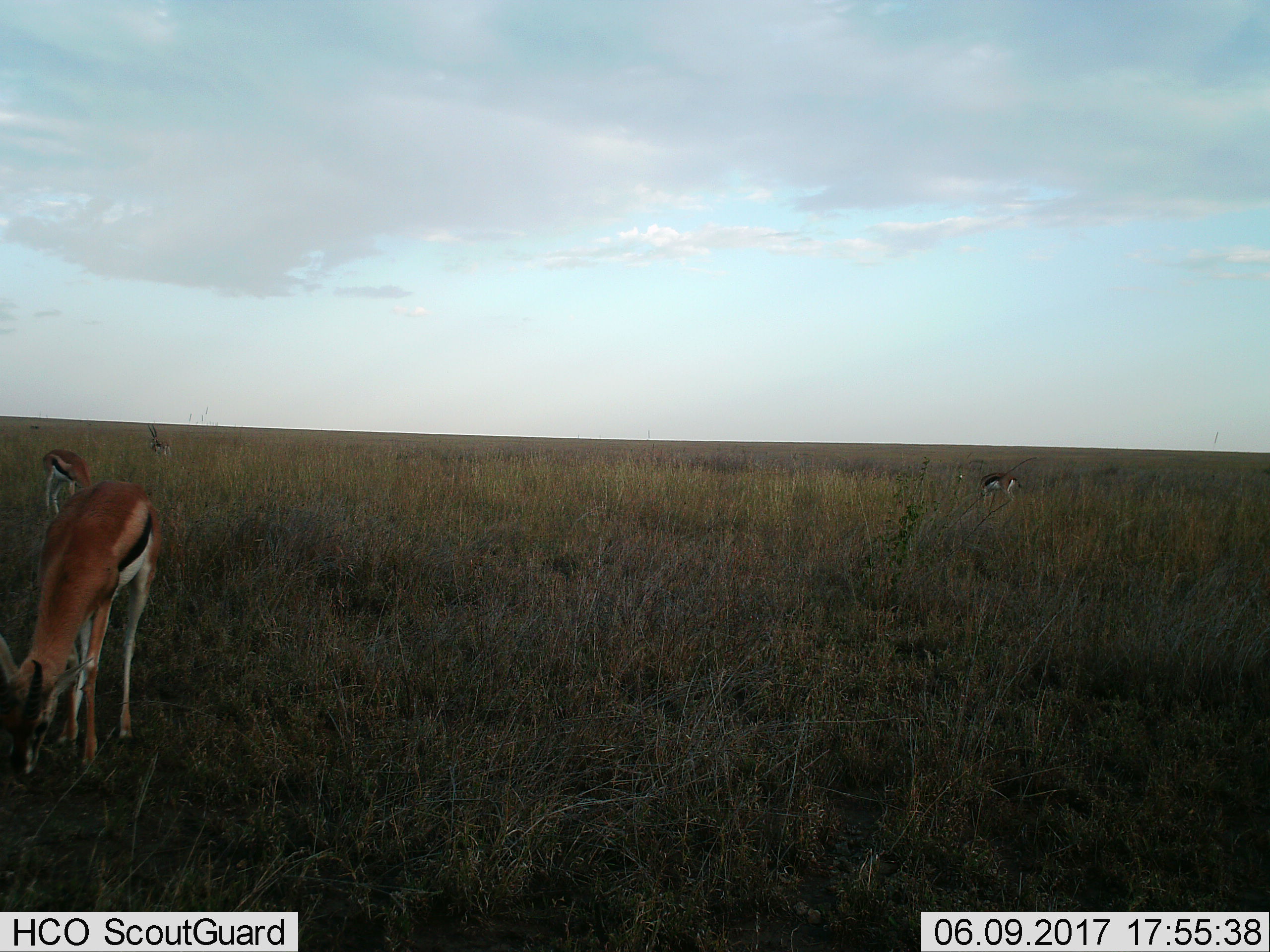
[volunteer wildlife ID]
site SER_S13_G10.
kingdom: Animalia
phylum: Chordata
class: Mammalia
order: Artiodactyla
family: Bovidae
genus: Eudorcas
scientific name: Eudorcas thomsonii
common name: thomson's gazelle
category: gazellethomsons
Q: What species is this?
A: Gazellethomsons (thomson's gazelle) (Eudorcas thomsonii).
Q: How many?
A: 4.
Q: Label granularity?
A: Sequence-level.